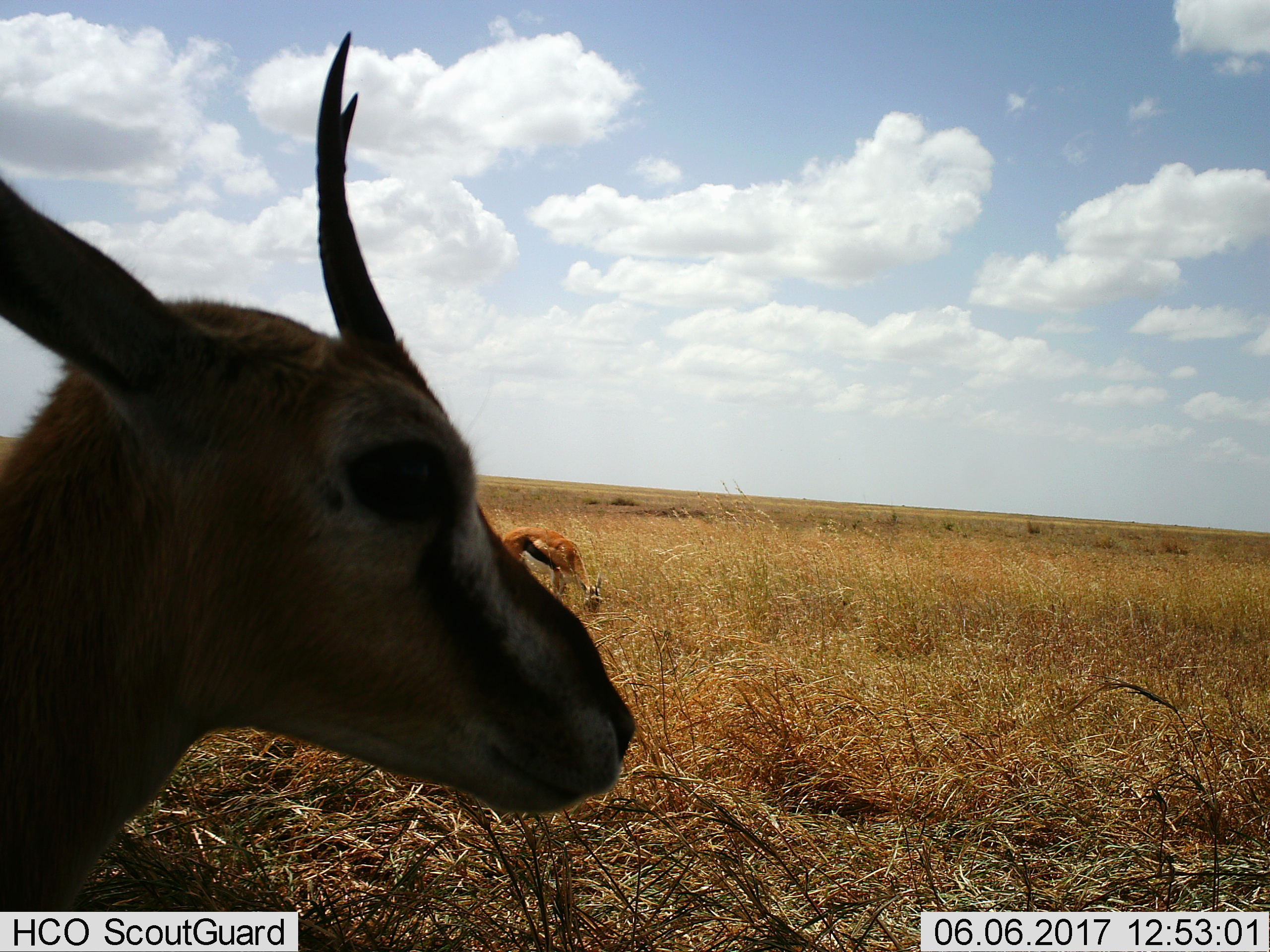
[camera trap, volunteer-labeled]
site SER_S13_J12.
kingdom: Animalia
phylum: Chordata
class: Mammalia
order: Artiodactyla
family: Bovidae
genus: Eudorcas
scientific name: Eudorcas thomsonii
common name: thomson's gazelle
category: gazellethomsons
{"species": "gazellethomsons (thomson's gazelle) (Eudorcas thomsonii)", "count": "2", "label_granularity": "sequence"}